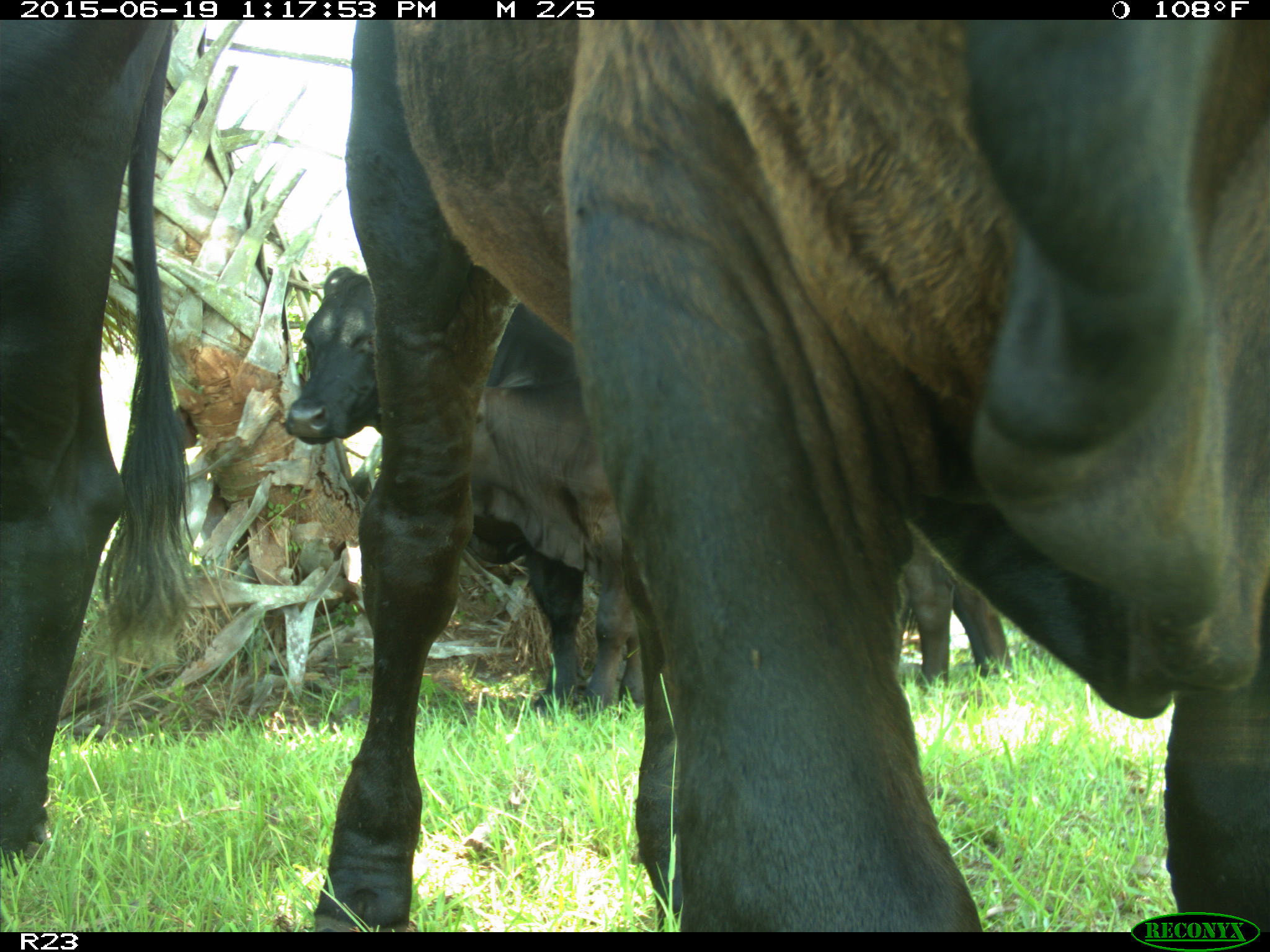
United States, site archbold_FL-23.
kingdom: Animalia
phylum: Chordata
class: Aves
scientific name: Aves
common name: birds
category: unidentified bird